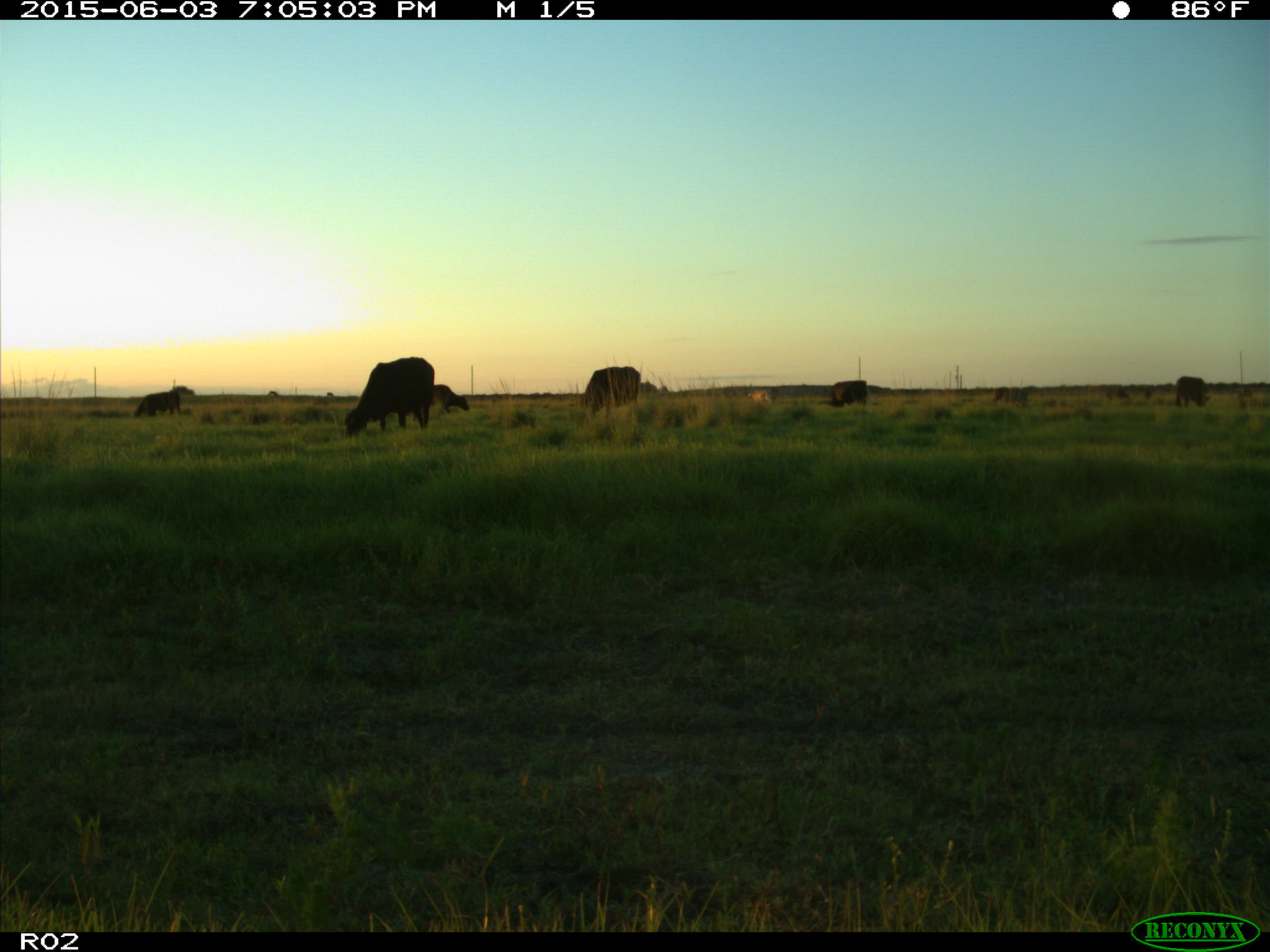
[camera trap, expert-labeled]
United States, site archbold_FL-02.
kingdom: Animalia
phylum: Chordata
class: Mammalia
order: Artiodactyla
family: Bovidae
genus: Bos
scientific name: Bos taurus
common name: domestic cow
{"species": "Bos taurus (domestic cow)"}